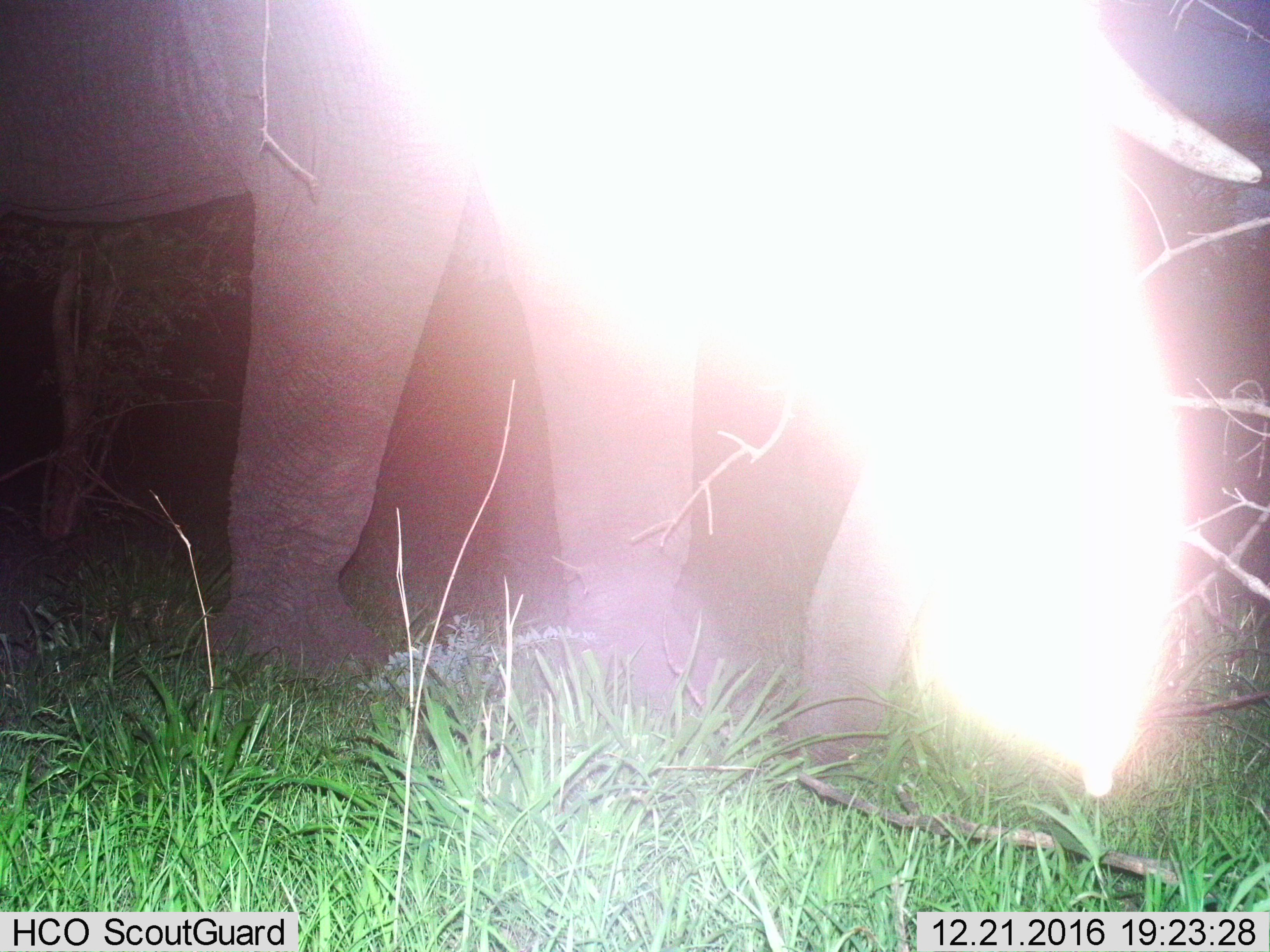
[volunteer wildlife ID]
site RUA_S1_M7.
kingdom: Animalia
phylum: Chordata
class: Mammalia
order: Proboscidea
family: Elephantidae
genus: Loxodonta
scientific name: Loxodonta africana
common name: african bush elephant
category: elephant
Elephant (african bush elephant) (Loxodonta africana), count 1. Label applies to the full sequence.